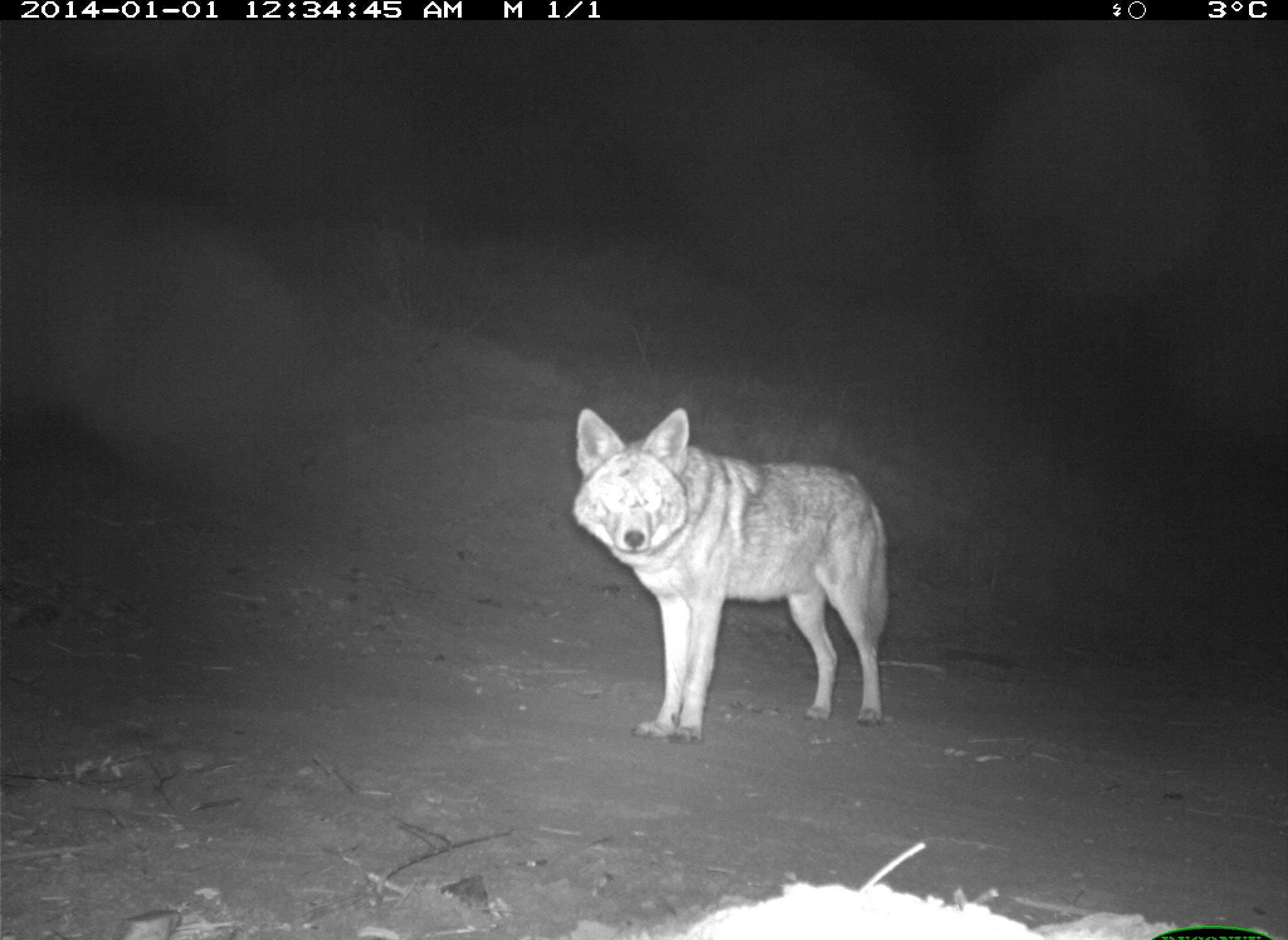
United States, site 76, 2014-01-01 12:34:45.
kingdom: Animalia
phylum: Chordata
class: Mammalia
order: Carnivora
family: Canidae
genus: Canis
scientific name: Canis latrans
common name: coyote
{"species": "coyote (Canis latrans)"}